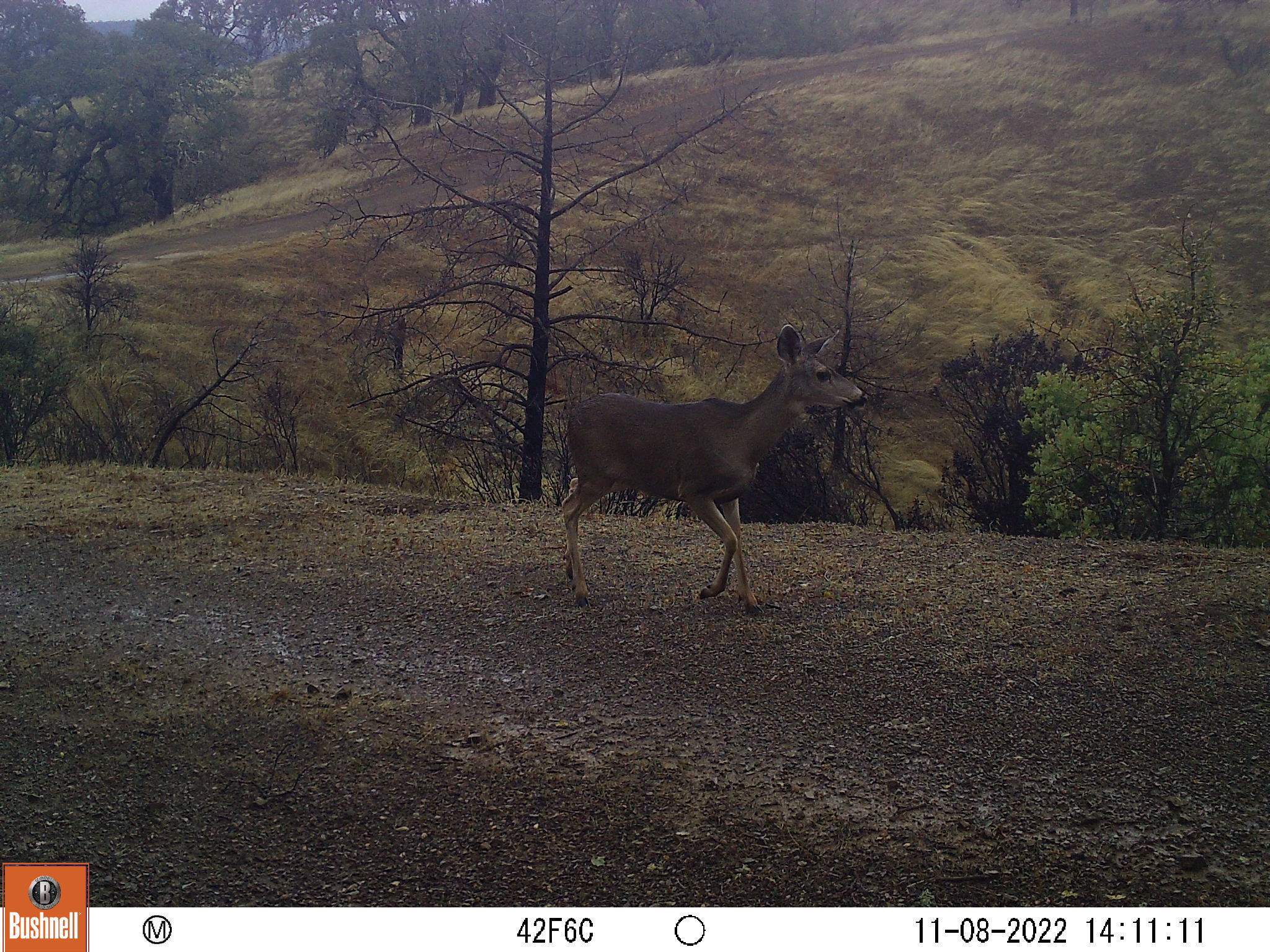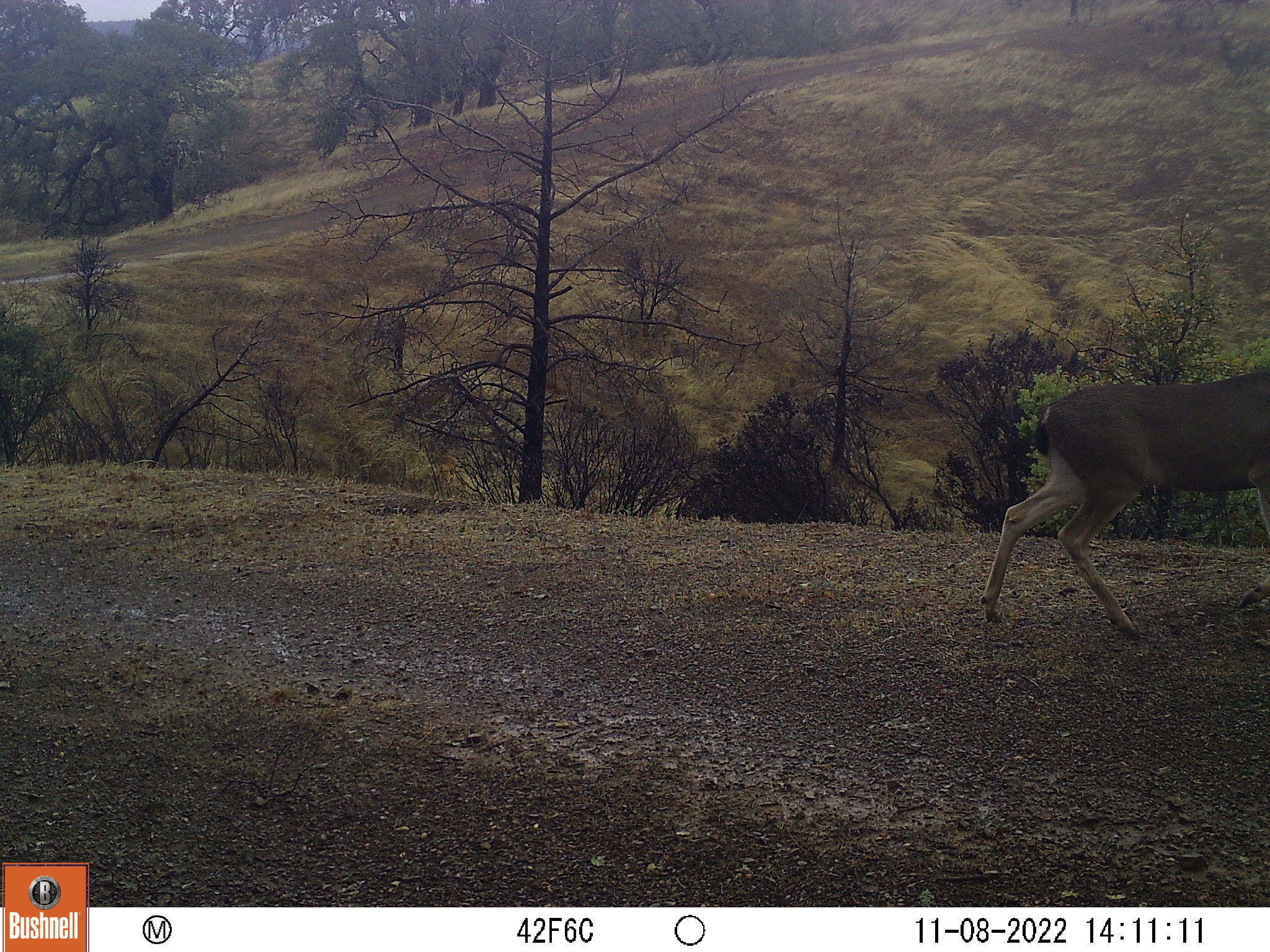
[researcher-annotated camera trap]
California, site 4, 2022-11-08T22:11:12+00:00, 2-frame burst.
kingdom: Animalia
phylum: Chordata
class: Mammalia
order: Artiodactyla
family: Cervidae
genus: Odocoileus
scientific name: Odocoileus hemionus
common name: mule deer